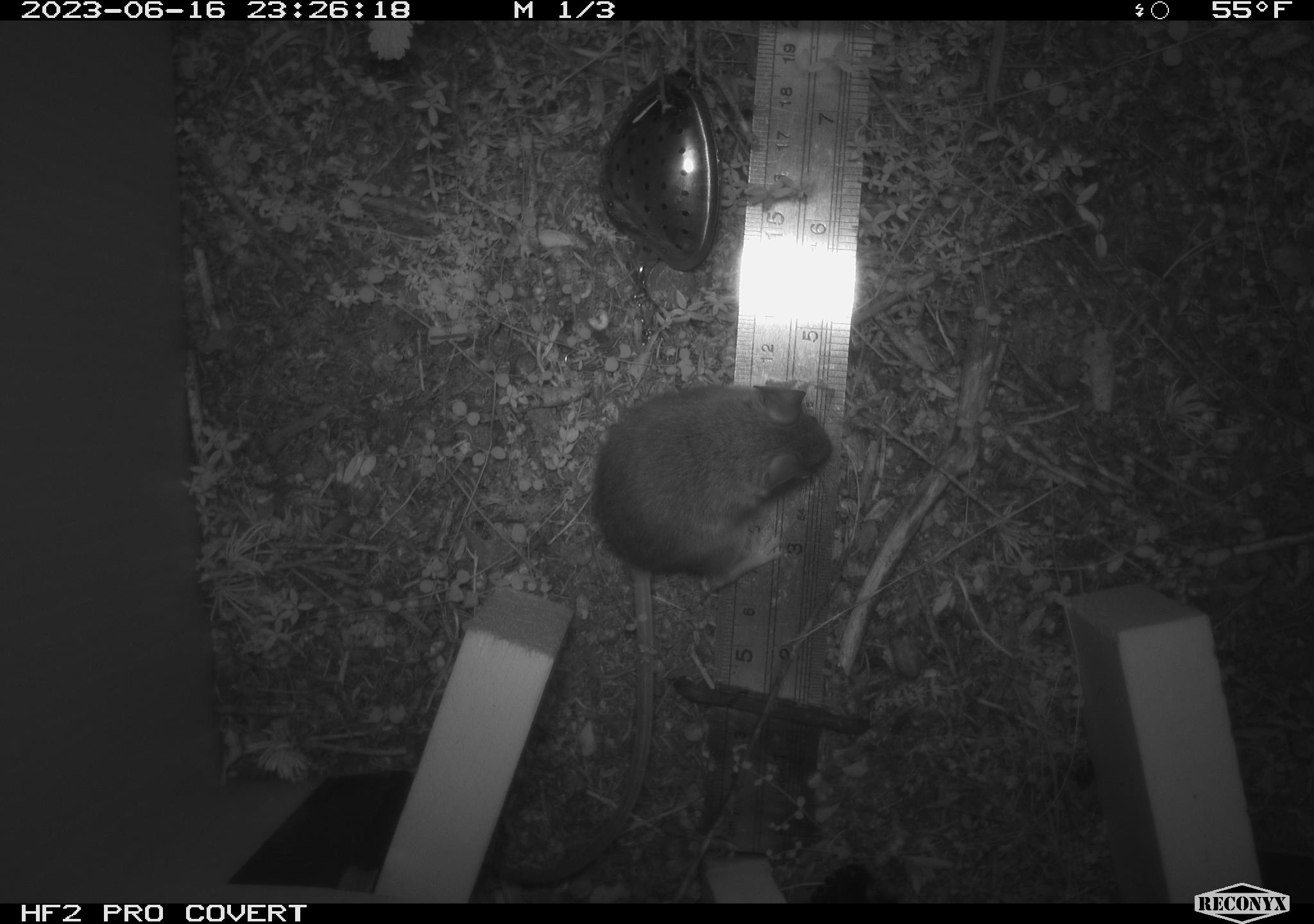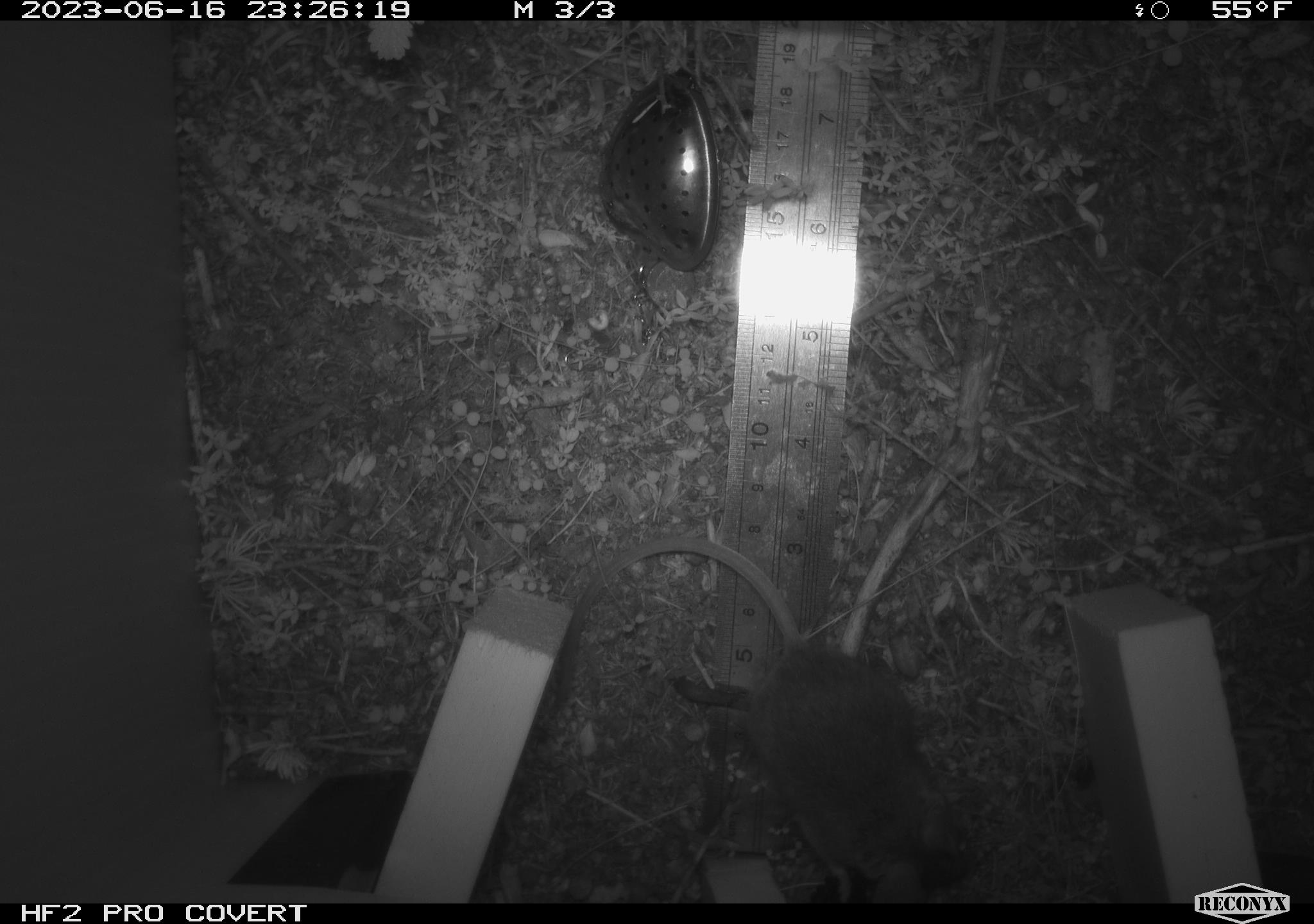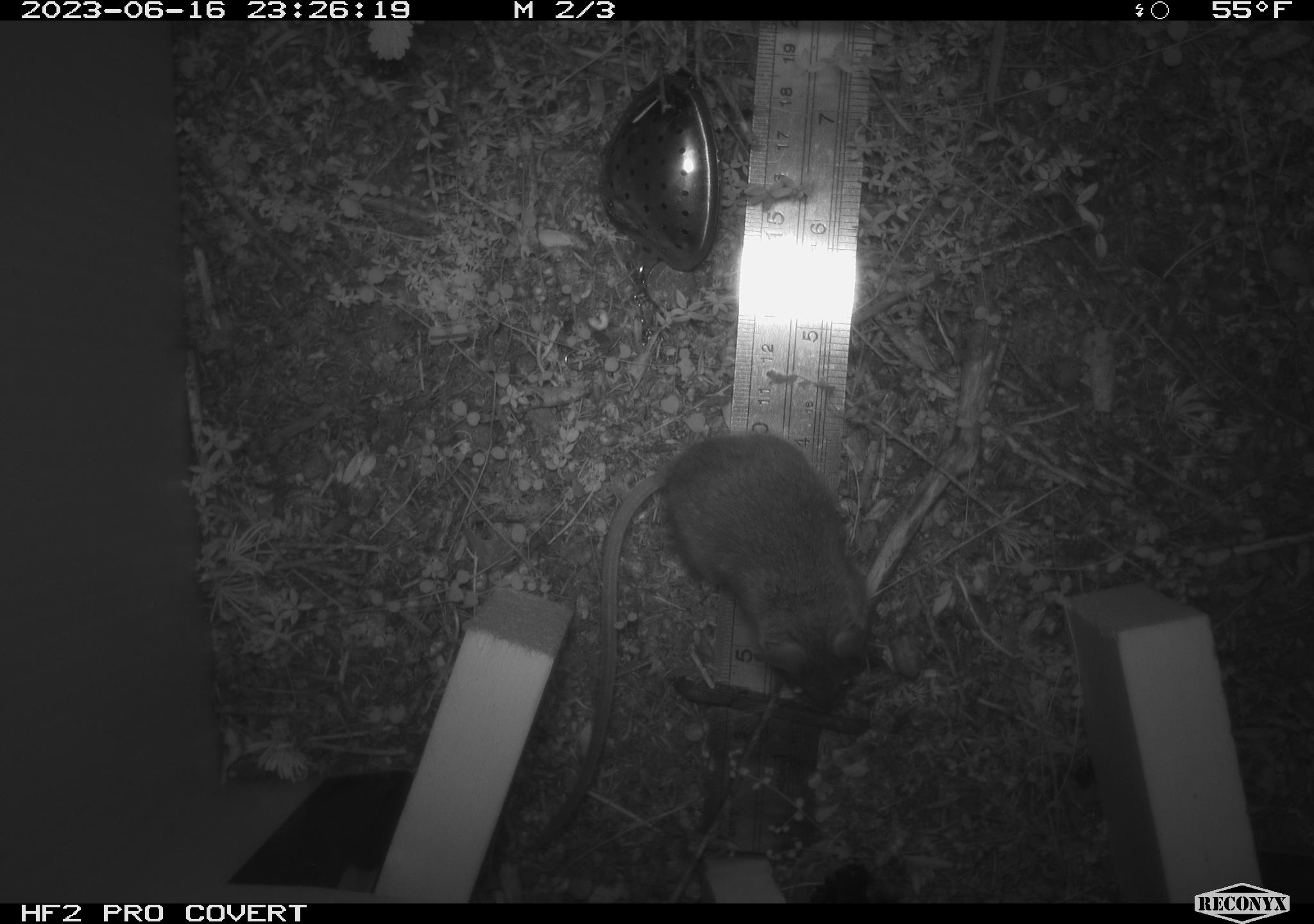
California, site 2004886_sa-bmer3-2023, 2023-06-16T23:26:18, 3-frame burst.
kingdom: Animalia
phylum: Chordata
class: Mammalia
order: Rodentia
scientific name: Rodentia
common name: mouse species